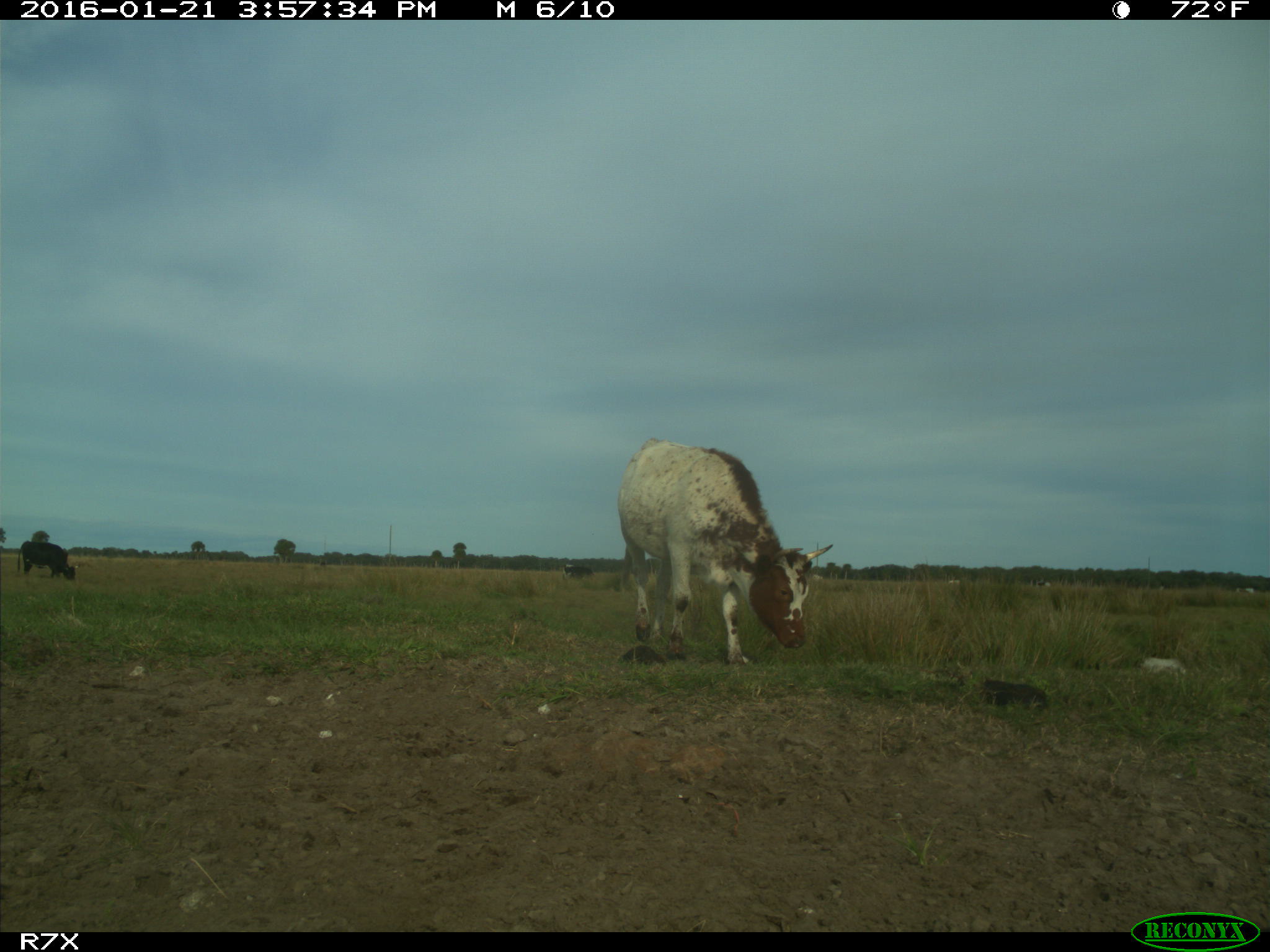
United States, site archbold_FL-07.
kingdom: Animalia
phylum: Chordata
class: Mammalia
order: Artiodactyla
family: Bovidae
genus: Bos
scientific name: Bos taurus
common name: domestic cow